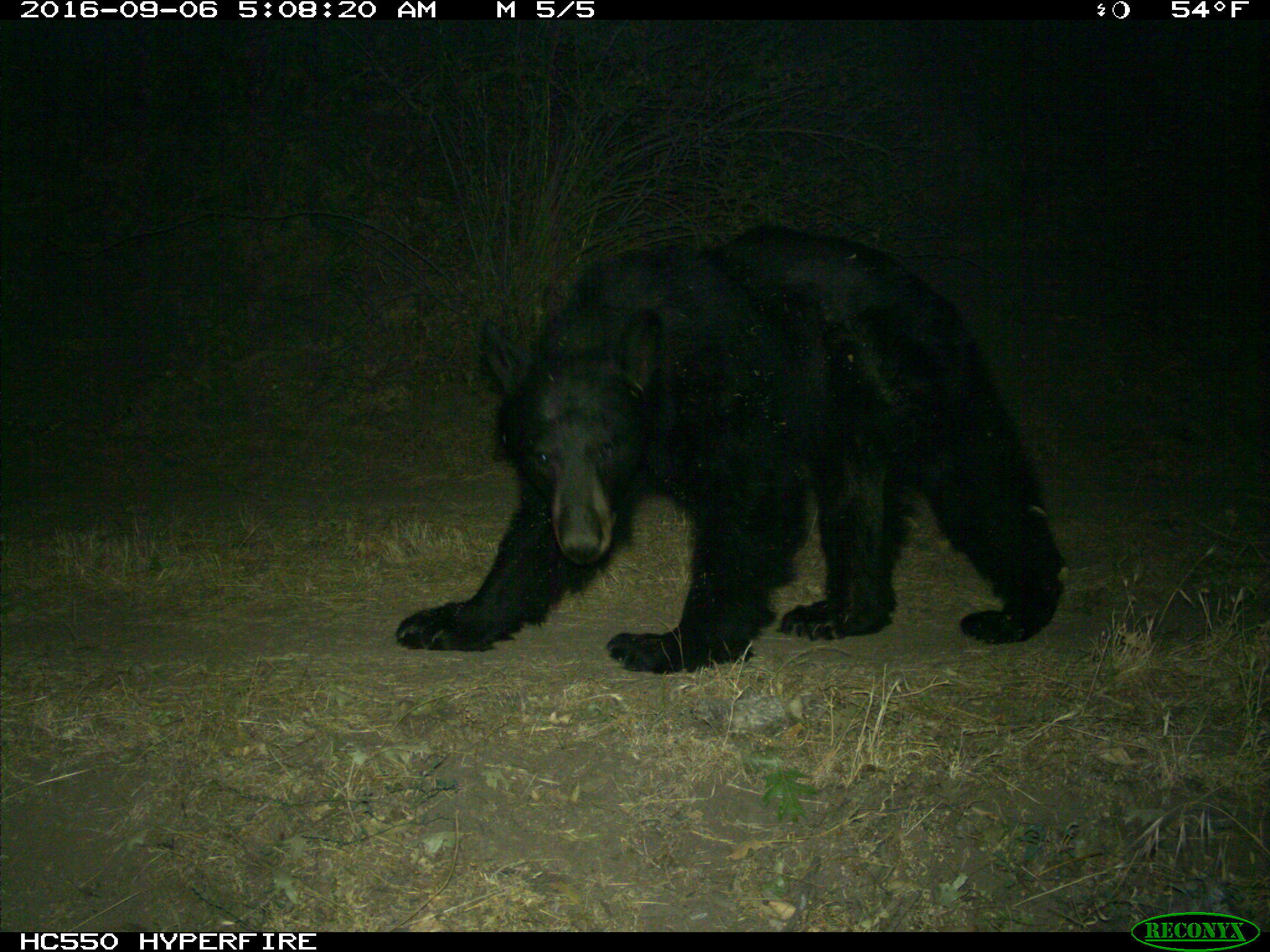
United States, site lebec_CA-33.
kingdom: Animalia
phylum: Chordata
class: Mammalia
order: Carnivora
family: Ursidae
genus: Ursus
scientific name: Ursus americanus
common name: american black bear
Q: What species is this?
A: Ursus americanus (american black bear).